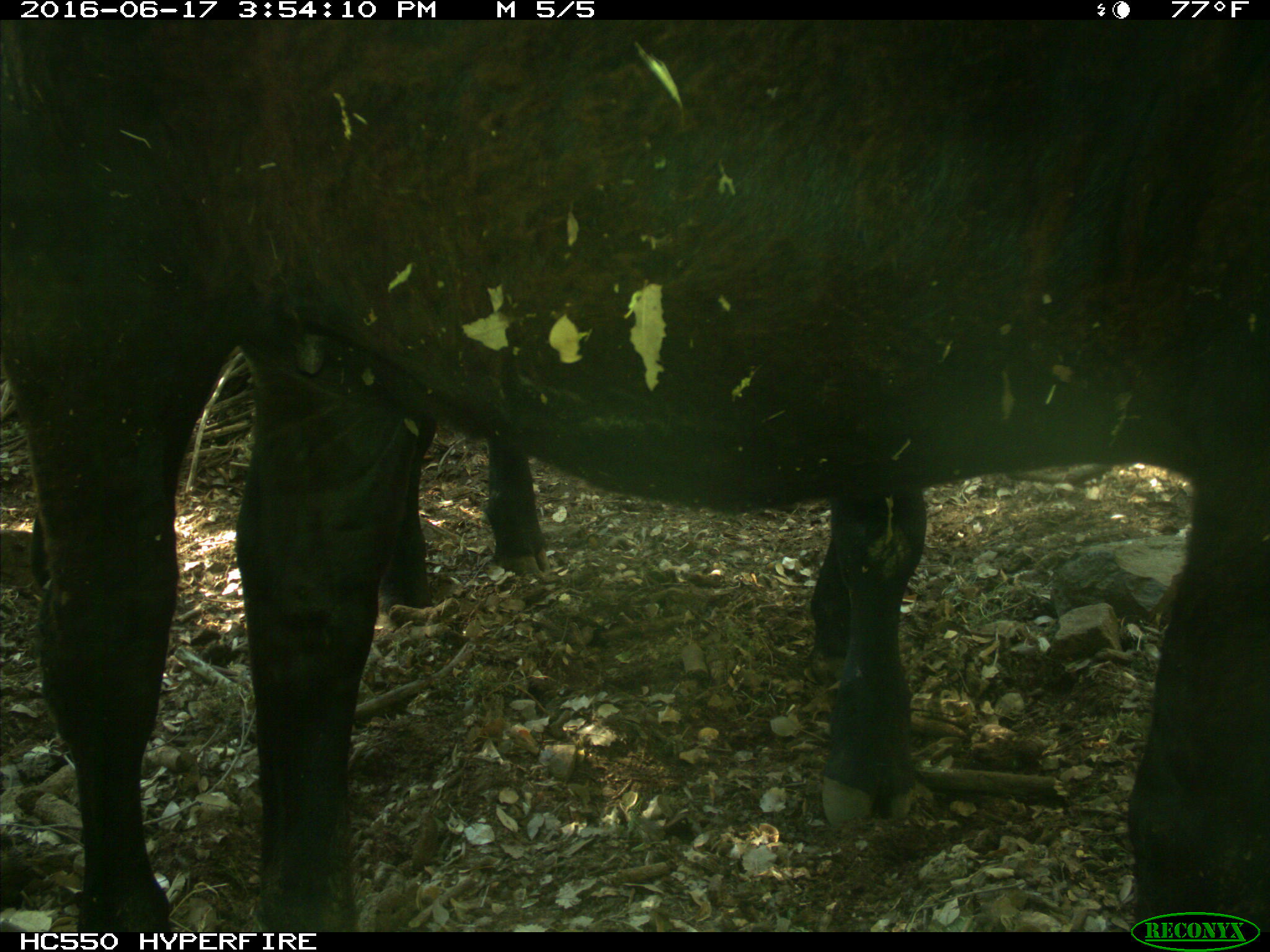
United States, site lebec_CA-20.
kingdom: Animalia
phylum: Chordata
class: Mammalia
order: Artiodactyla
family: Bovidae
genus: Bos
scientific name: Bos taurus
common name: domestic cow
Bos taurus (domestic cow).